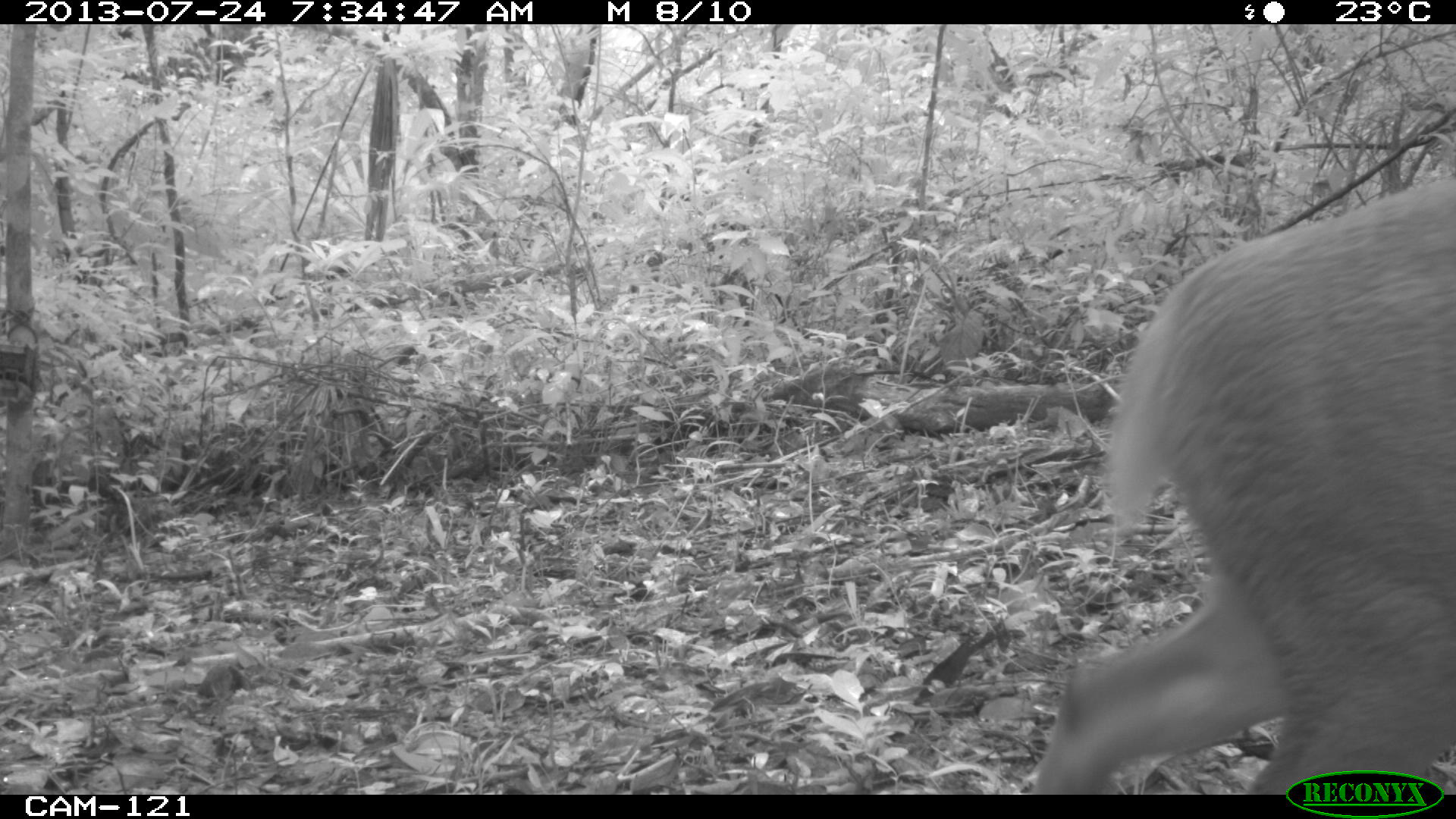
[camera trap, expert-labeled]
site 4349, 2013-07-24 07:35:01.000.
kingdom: Animalia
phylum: Chordata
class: Mammalia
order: Artiodactyla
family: Cervidae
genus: Mazama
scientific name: Mazama temama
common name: central american red brocket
Mazama temama (central american red brocket), count 1, sex male.